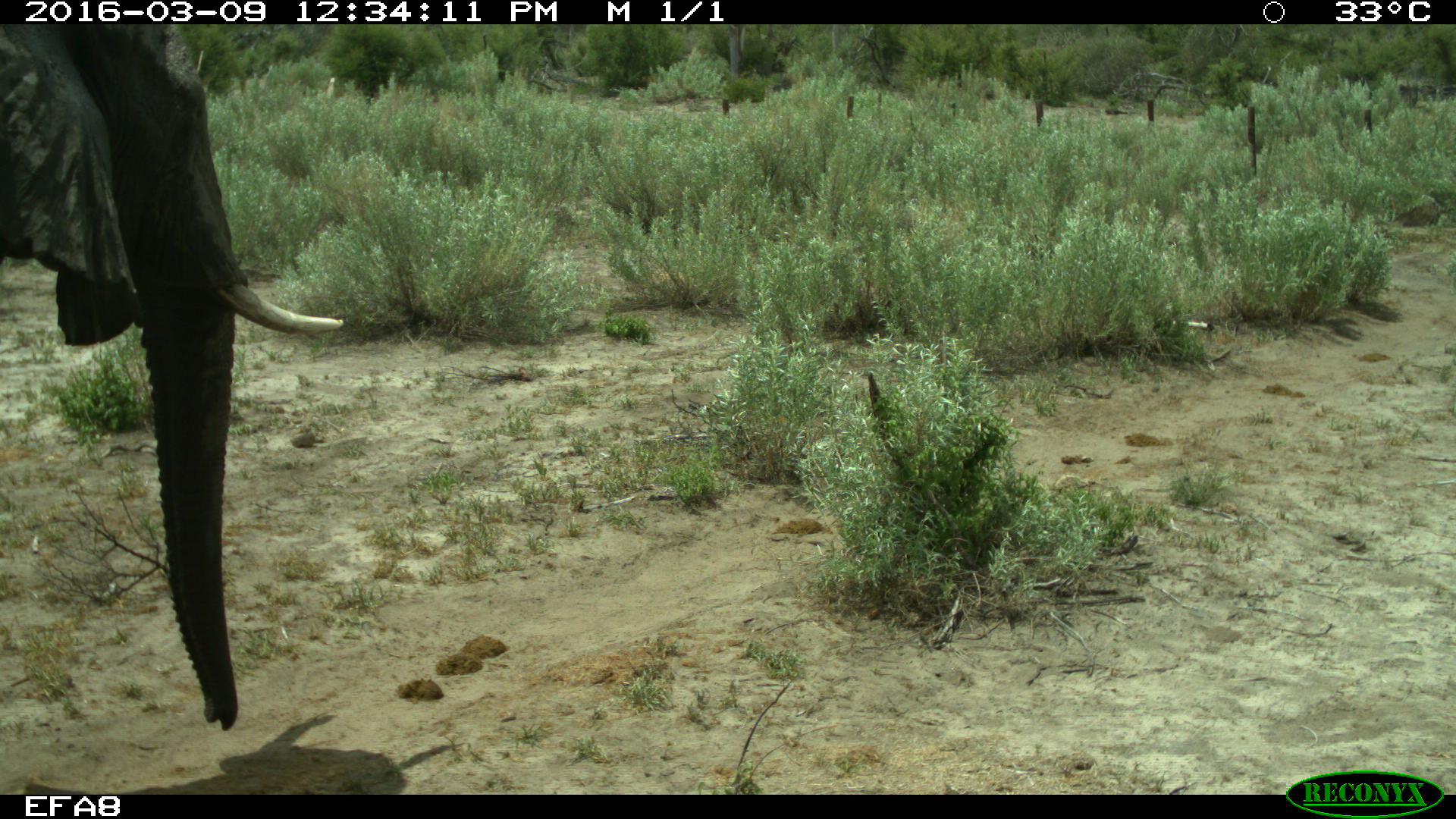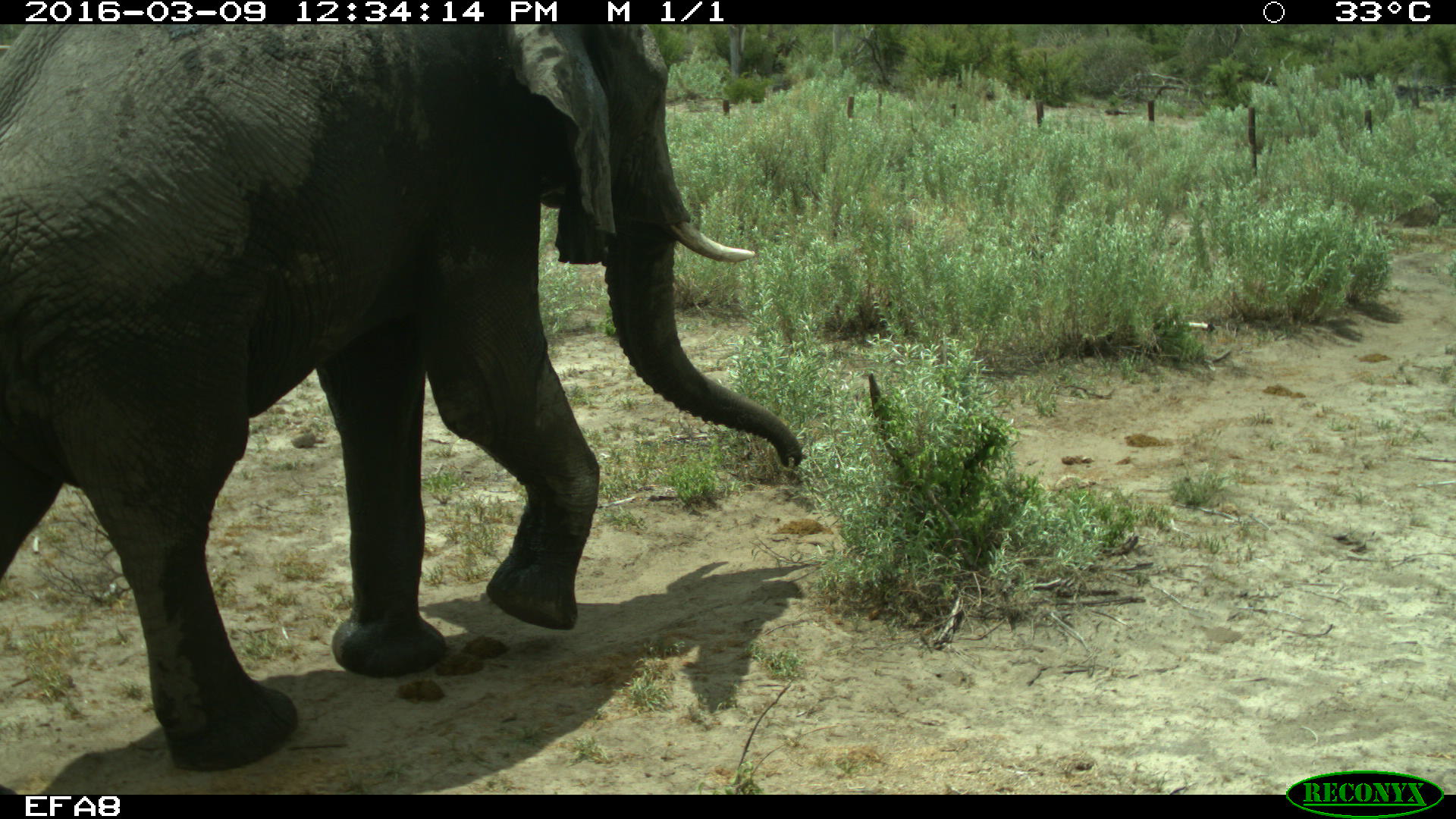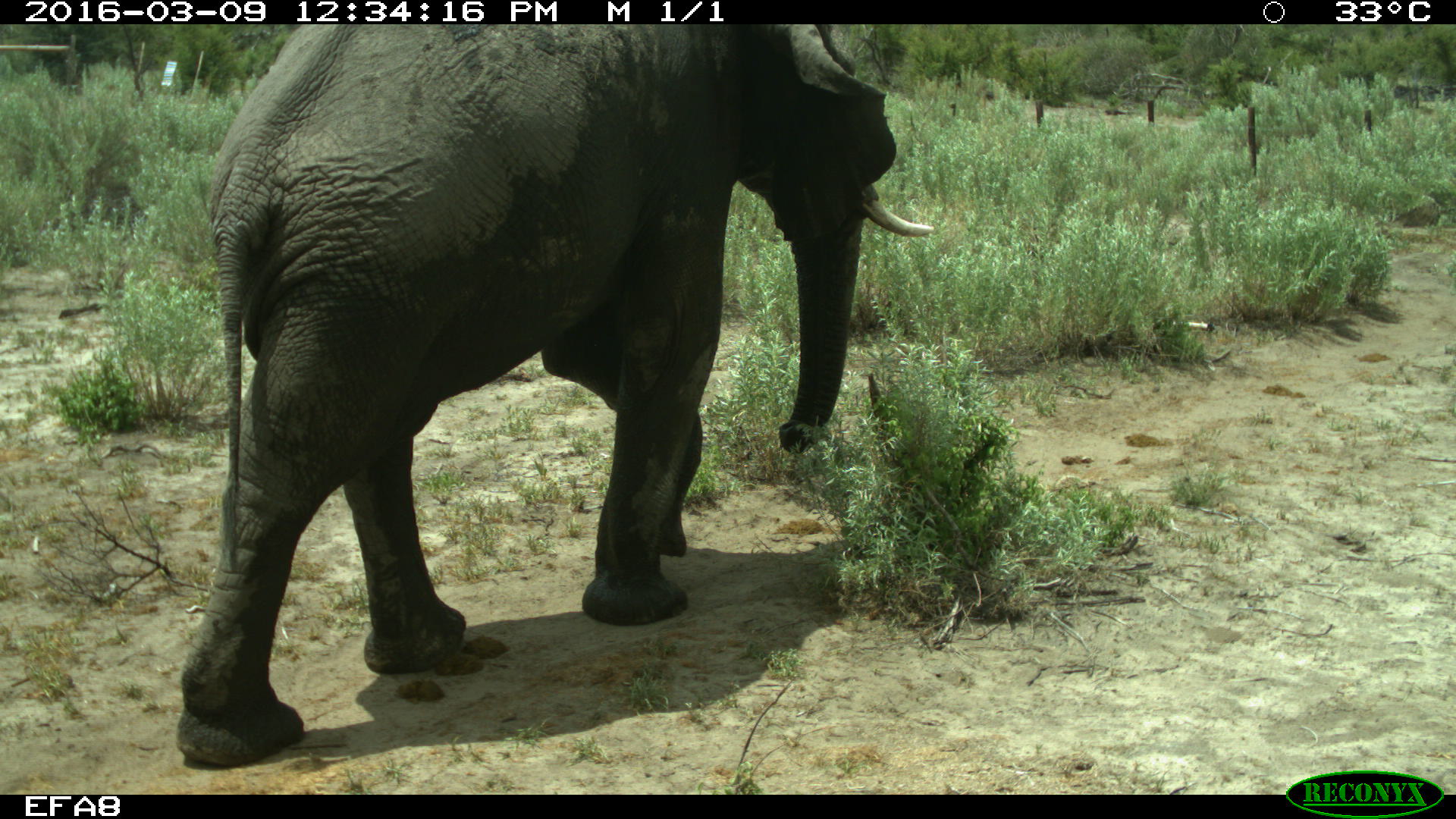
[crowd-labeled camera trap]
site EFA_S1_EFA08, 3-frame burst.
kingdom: Animalia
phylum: Chordata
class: Mammalia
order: Proboscidea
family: Elephantidae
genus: Loxodonta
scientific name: Loxodonta africana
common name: african bush elephant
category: elephant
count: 1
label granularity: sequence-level